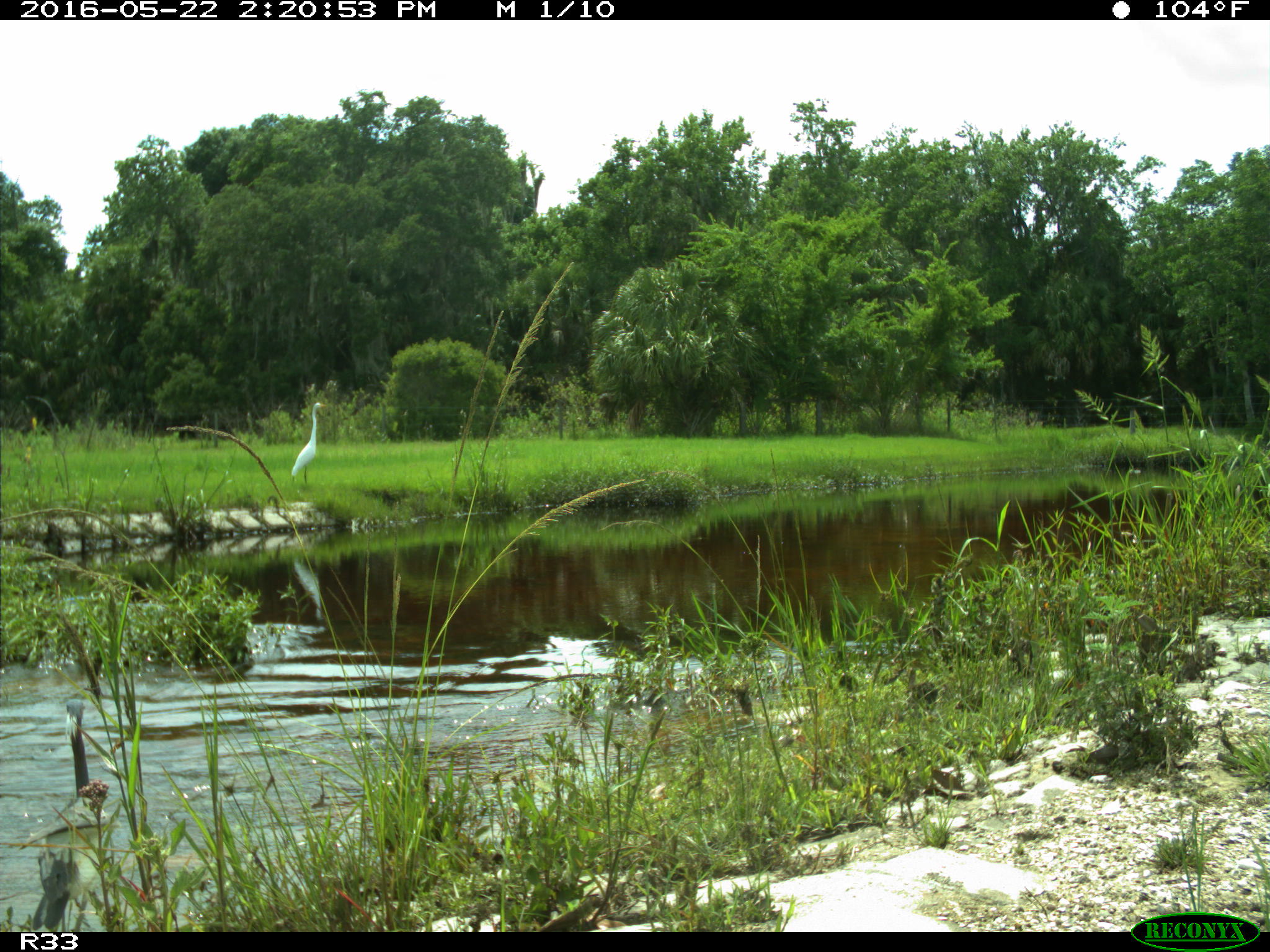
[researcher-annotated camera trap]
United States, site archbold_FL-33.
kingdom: Animalia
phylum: Chordata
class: Aves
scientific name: Aves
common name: birds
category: unidentified bird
Unidentified bird (birds) (Aves).